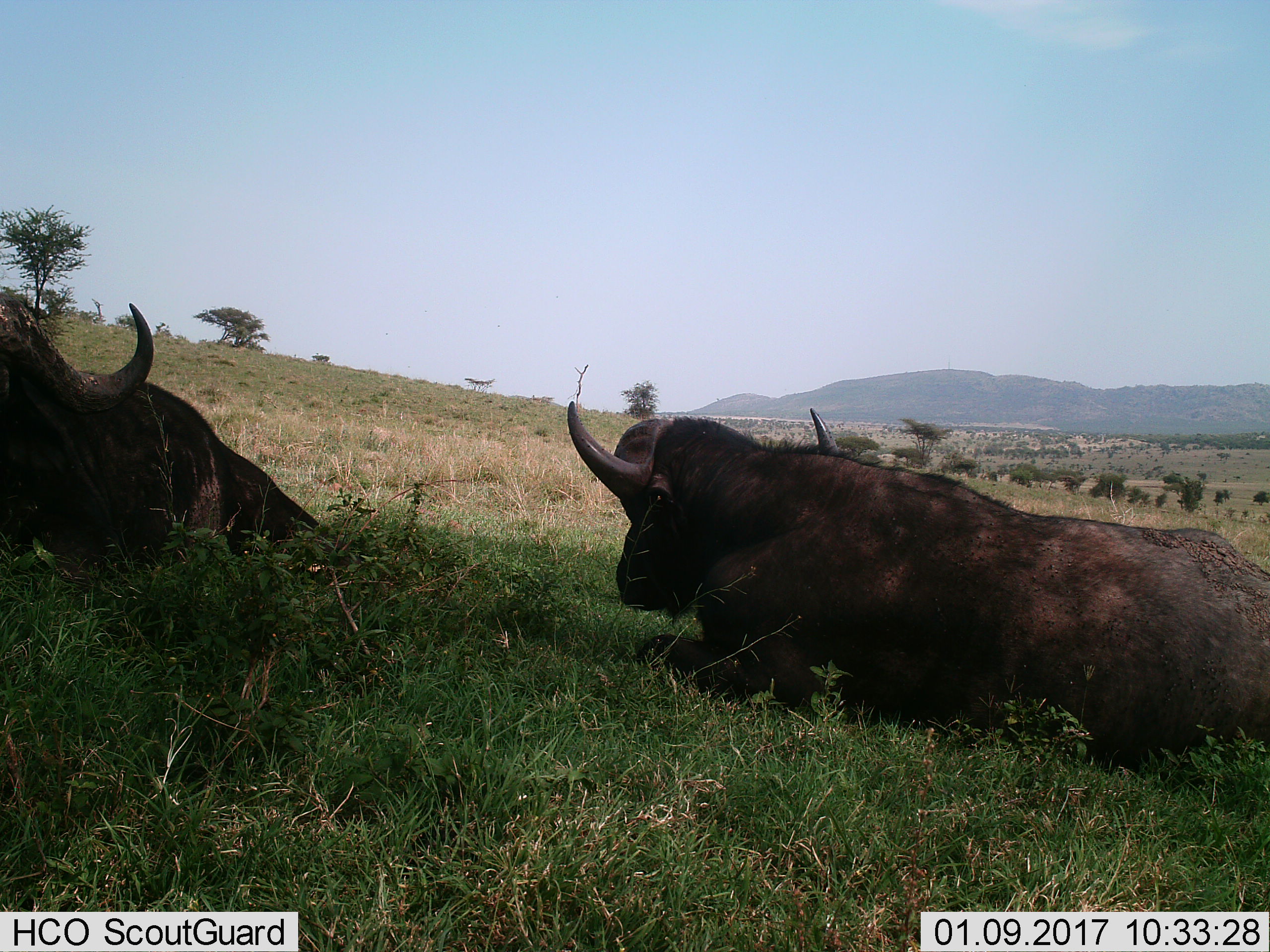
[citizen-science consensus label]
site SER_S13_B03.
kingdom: Animalia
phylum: Chordata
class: Mammalia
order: Artiodactyla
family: Bovidae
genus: Syncerus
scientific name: Syncerus caffer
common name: african buffalo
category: buffalo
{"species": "buffalo (african buffalo) (Syncerus caffer)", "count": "3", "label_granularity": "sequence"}